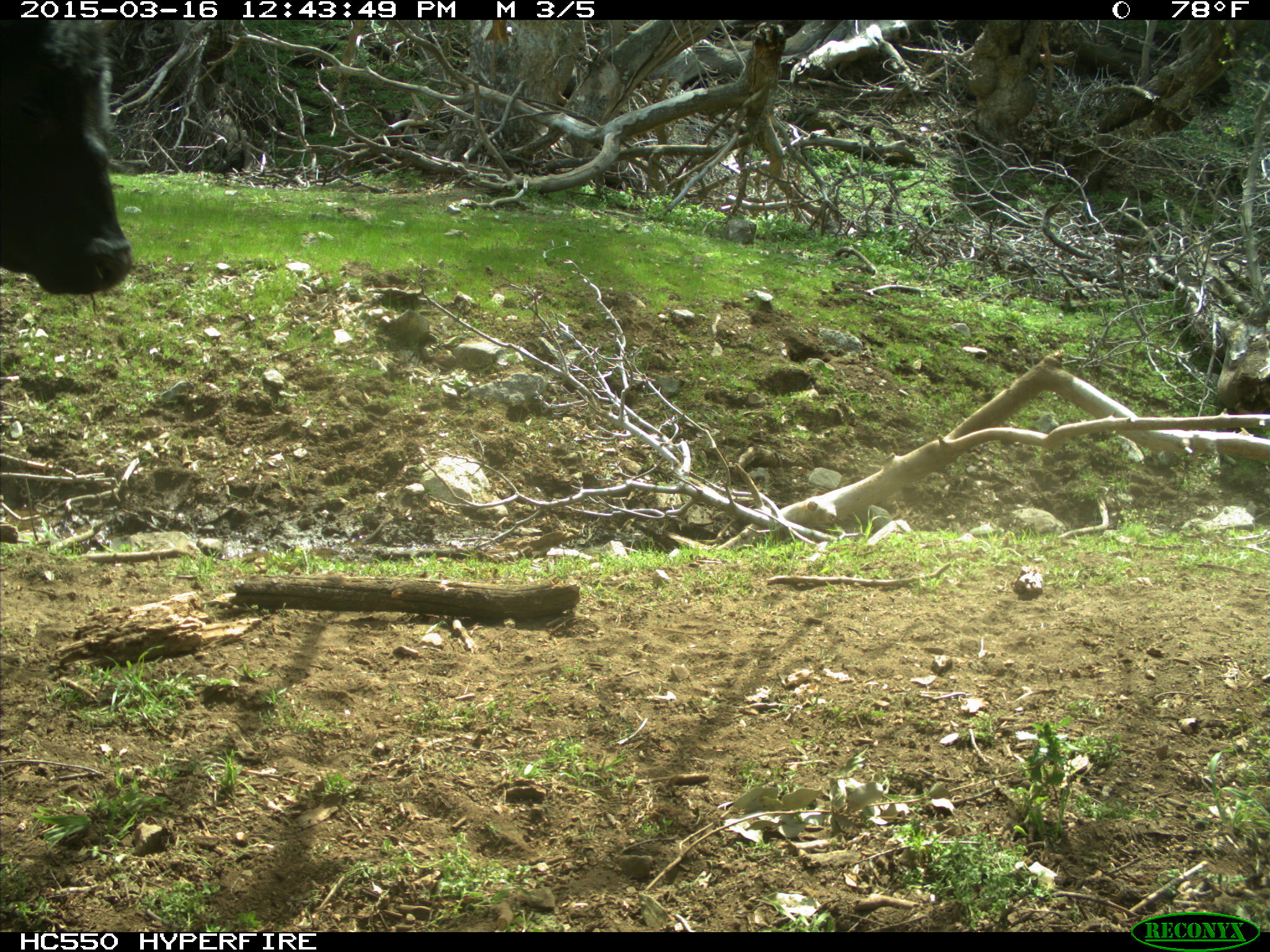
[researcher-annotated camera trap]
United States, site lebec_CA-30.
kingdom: Animalia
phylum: Chordata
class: Mammalia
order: Artiodactyla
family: Bovidae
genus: Bos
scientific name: Bos taurus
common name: domestic cow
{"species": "Bos taurus (domestic cow)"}